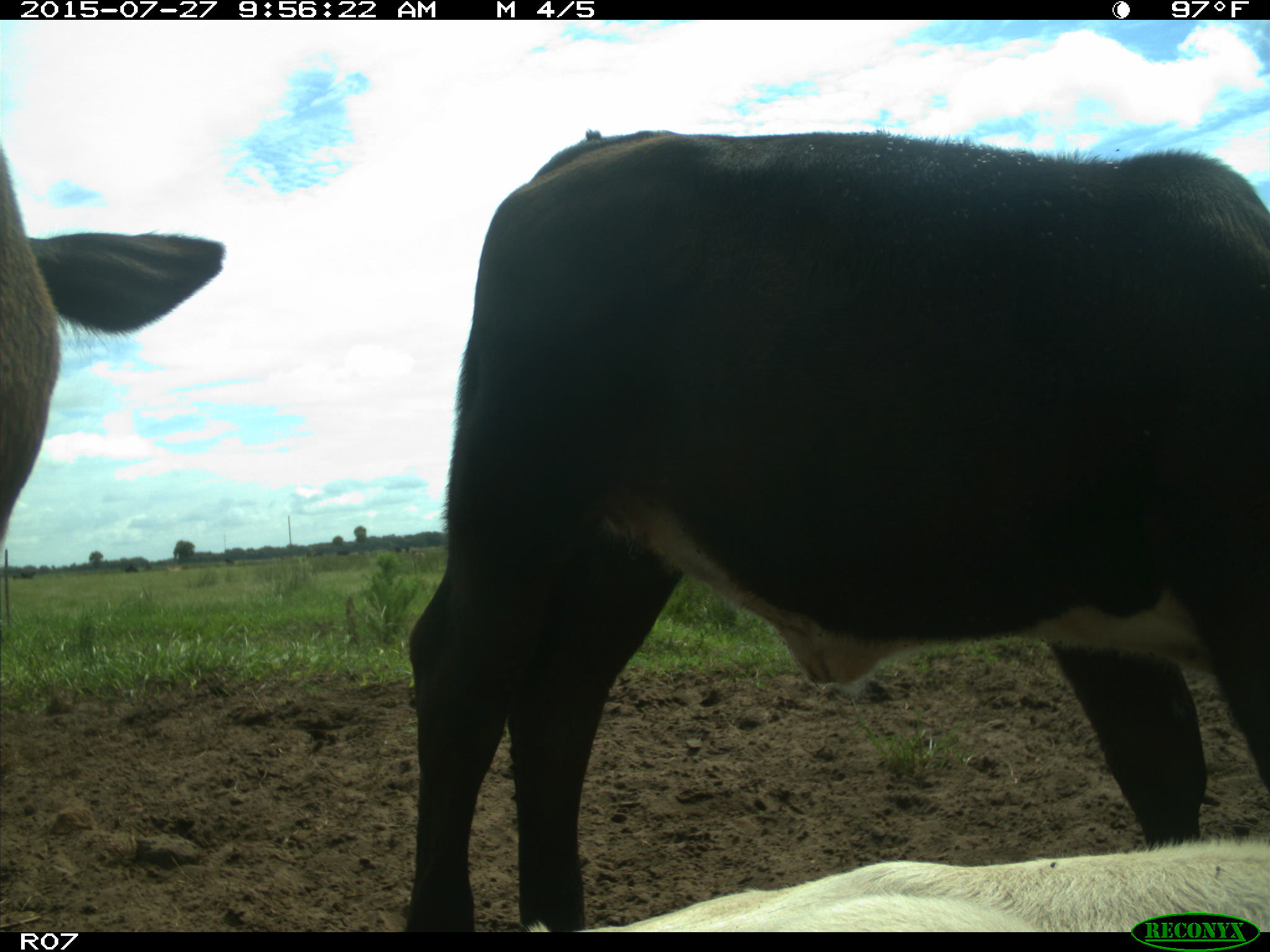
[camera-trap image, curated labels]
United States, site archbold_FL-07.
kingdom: Animalia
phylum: Chordata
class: Mammalia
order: Artiodactyla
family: Bovidae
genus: Bos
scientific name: Bos taurus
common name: domestic cow